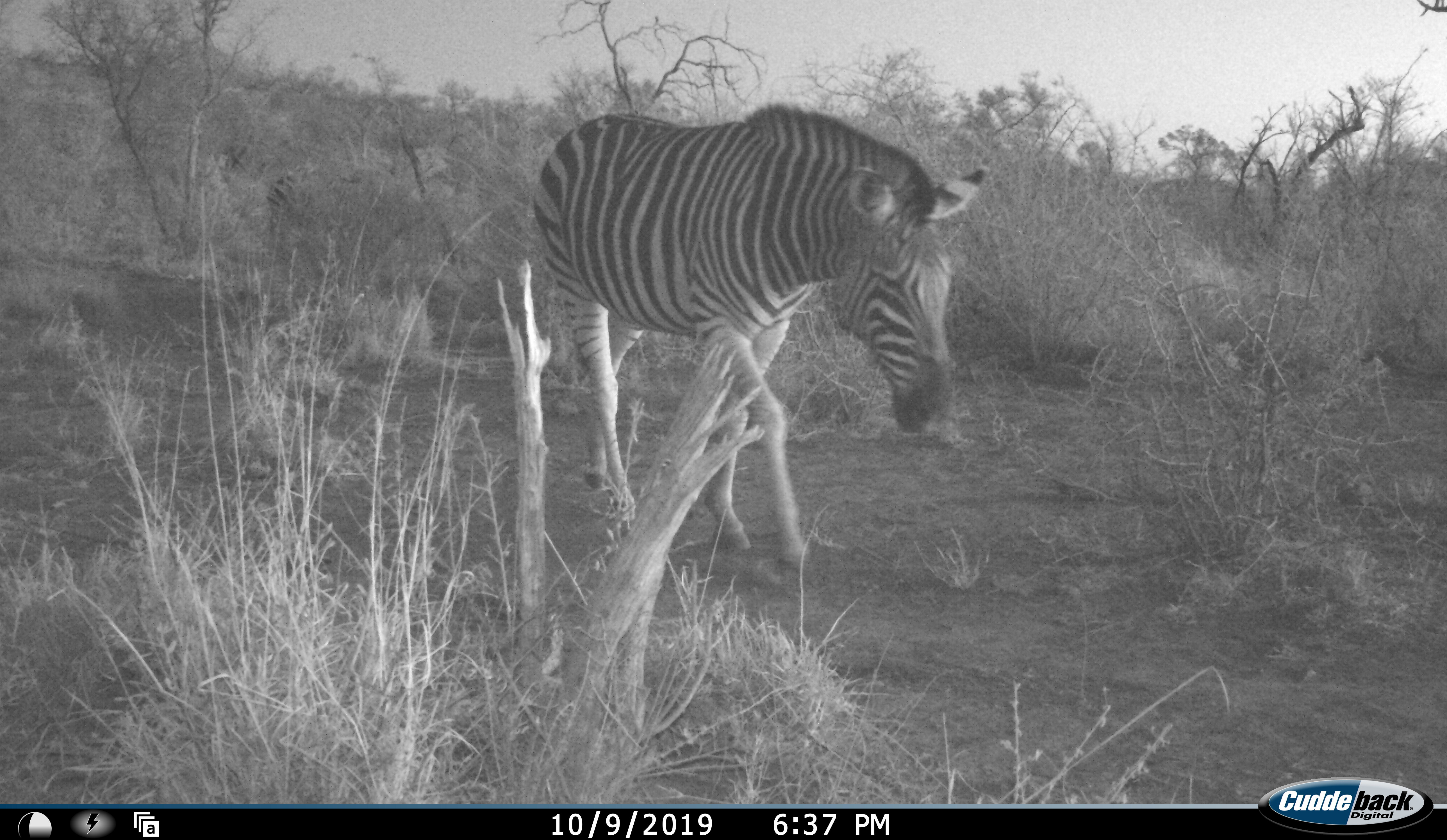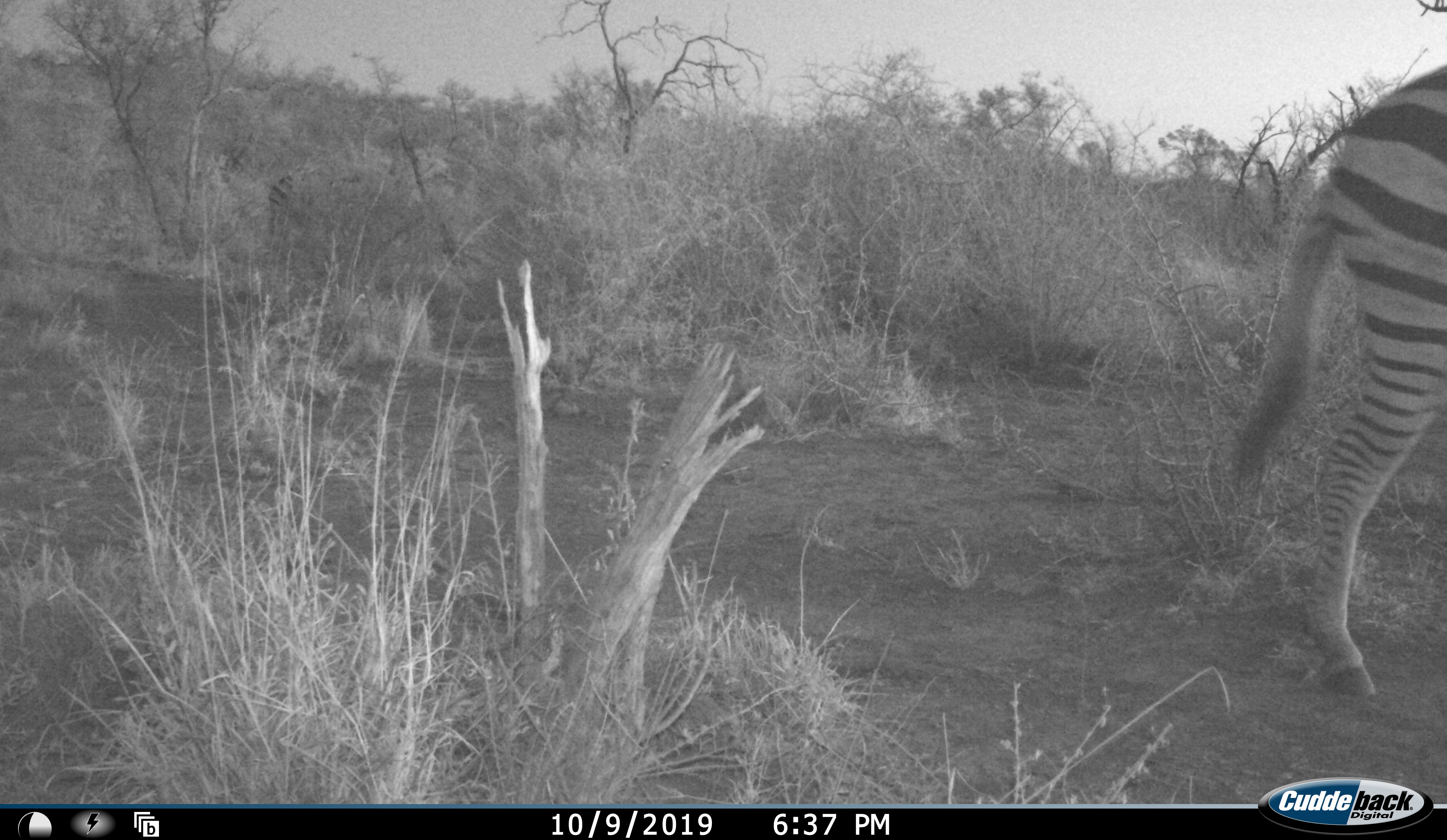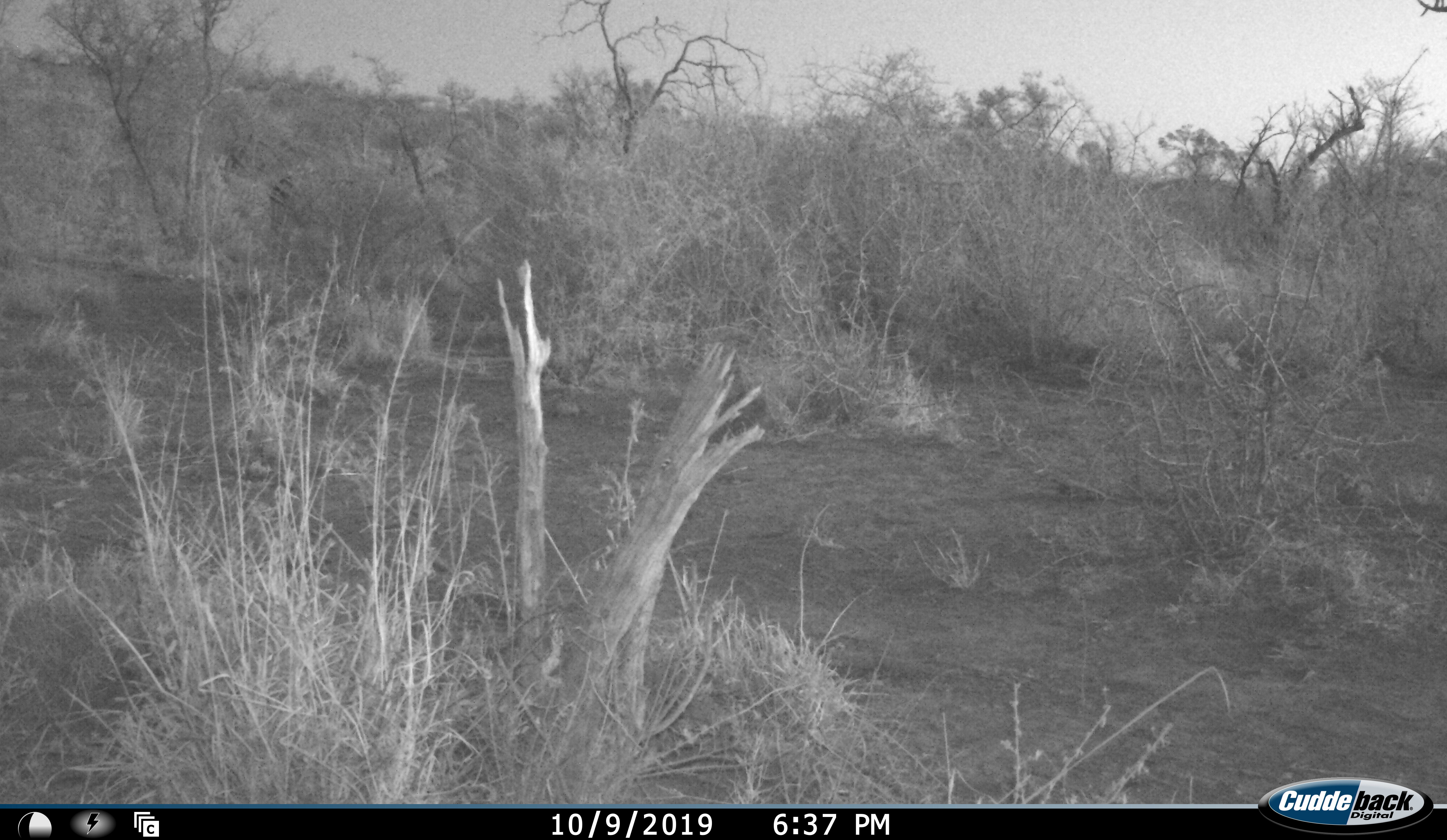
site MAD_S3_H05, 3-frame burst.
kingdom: Animalia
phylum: Chordata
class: Mammalia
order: Perissodactyla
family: Equidae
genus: Equus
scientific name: Equus quagga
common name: plains zebra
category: zebraplains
Zebraplains (plains zebra) (Equus quagga), count 1. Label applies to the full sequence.